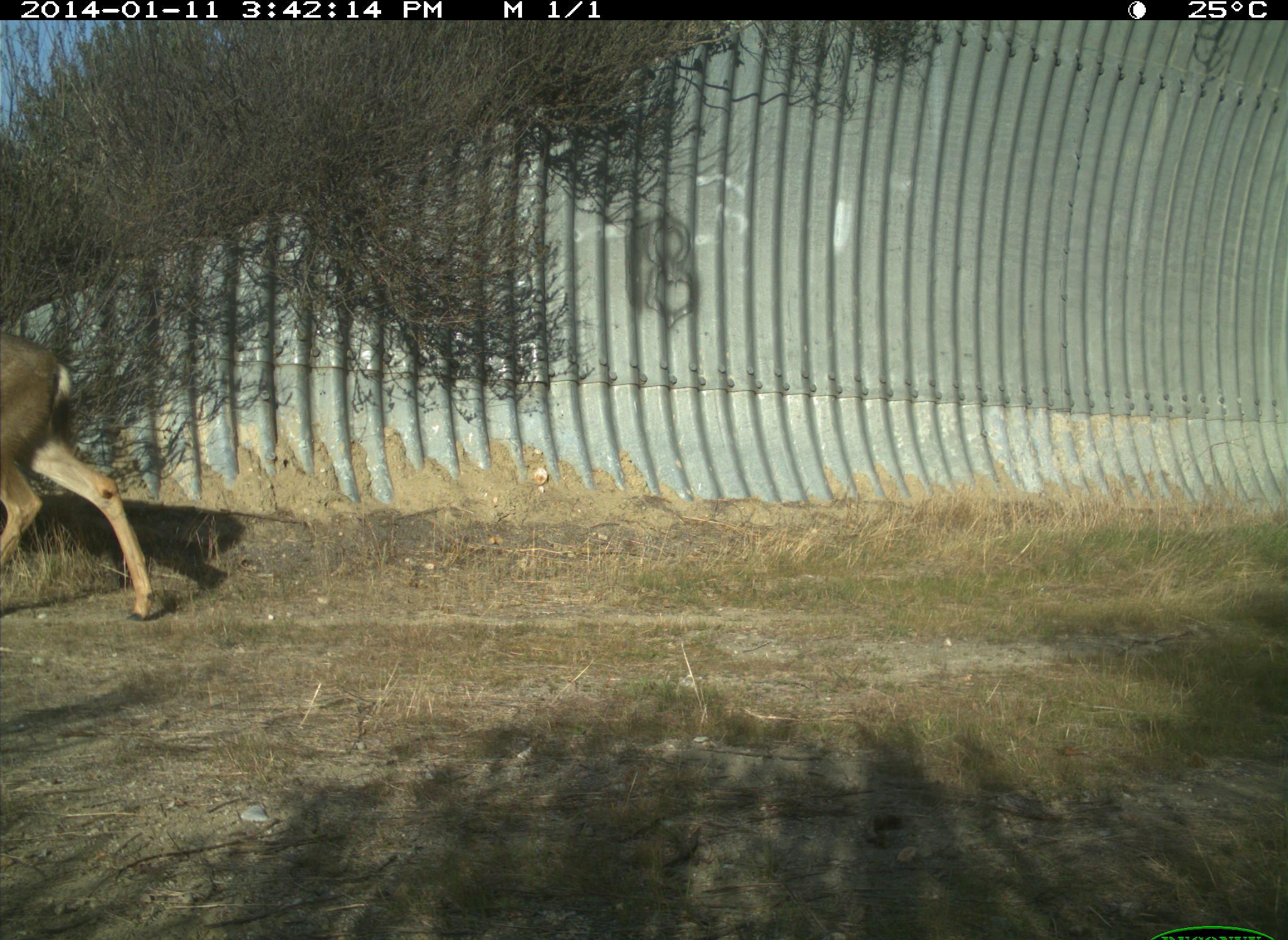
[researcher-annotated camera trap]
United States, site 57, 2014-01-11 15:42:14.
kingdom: Animalia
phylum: Chordata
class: Mammalia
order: Artiodactyla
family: Cervidae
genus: Odocoileus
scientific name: Odocoileus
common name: deer